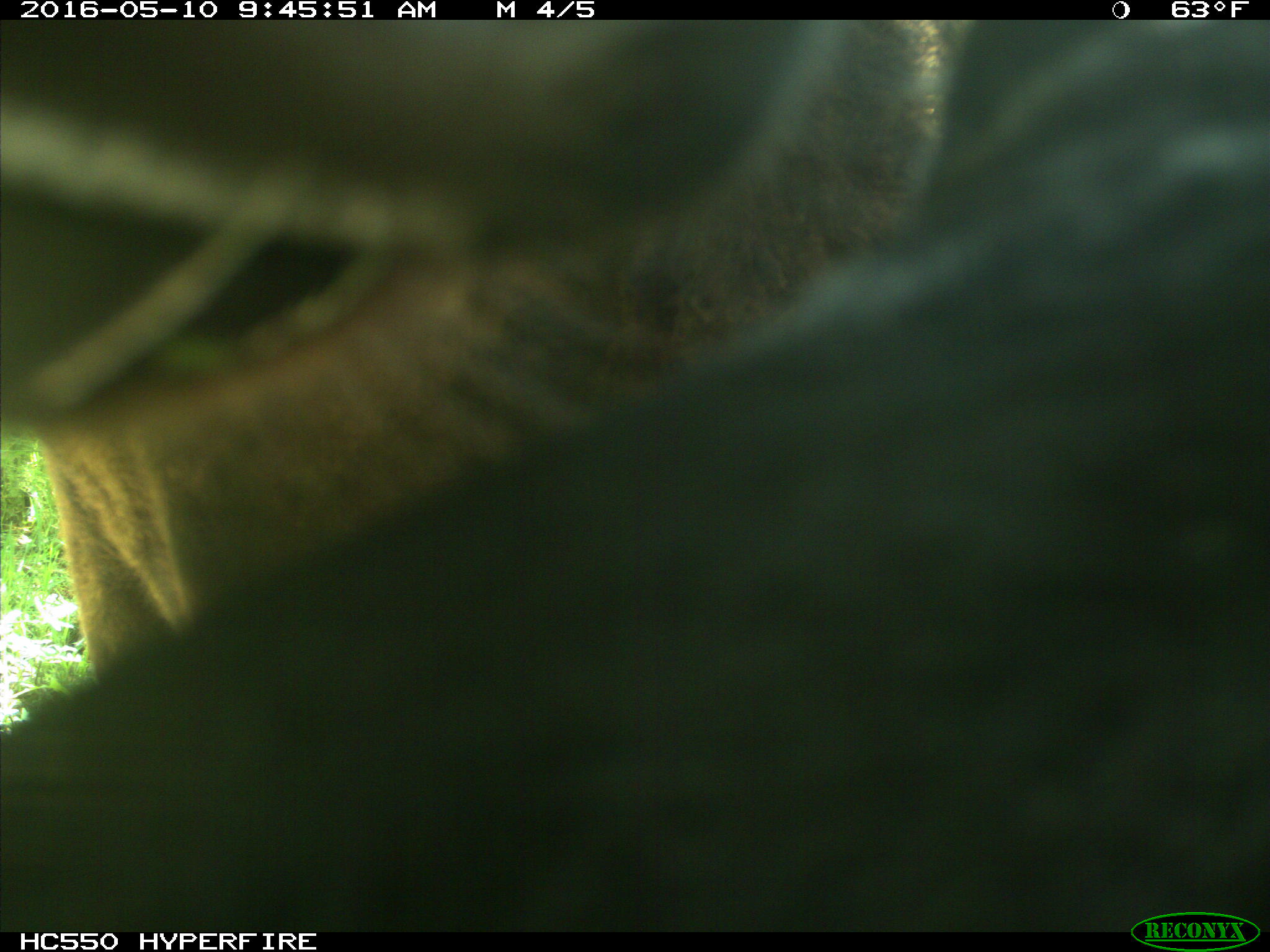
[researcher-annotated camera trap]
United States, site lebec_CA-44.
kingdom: Animalia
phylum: Chordata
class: Mammalia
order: Artiodactyla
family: Bovidae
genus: Bos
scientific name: Bos taurus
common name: domestic cow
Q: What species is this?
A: Bos taurus (domestic cow).